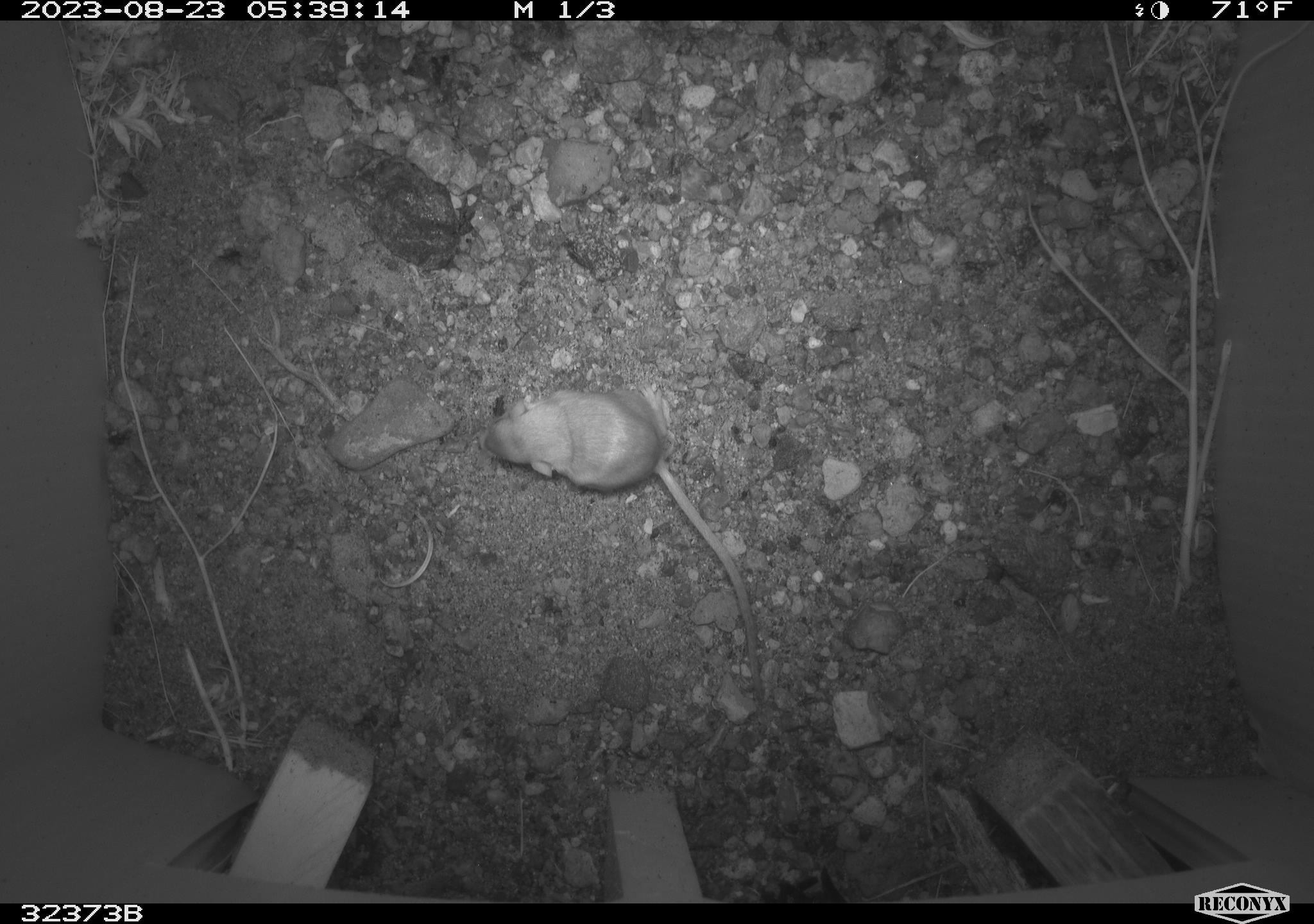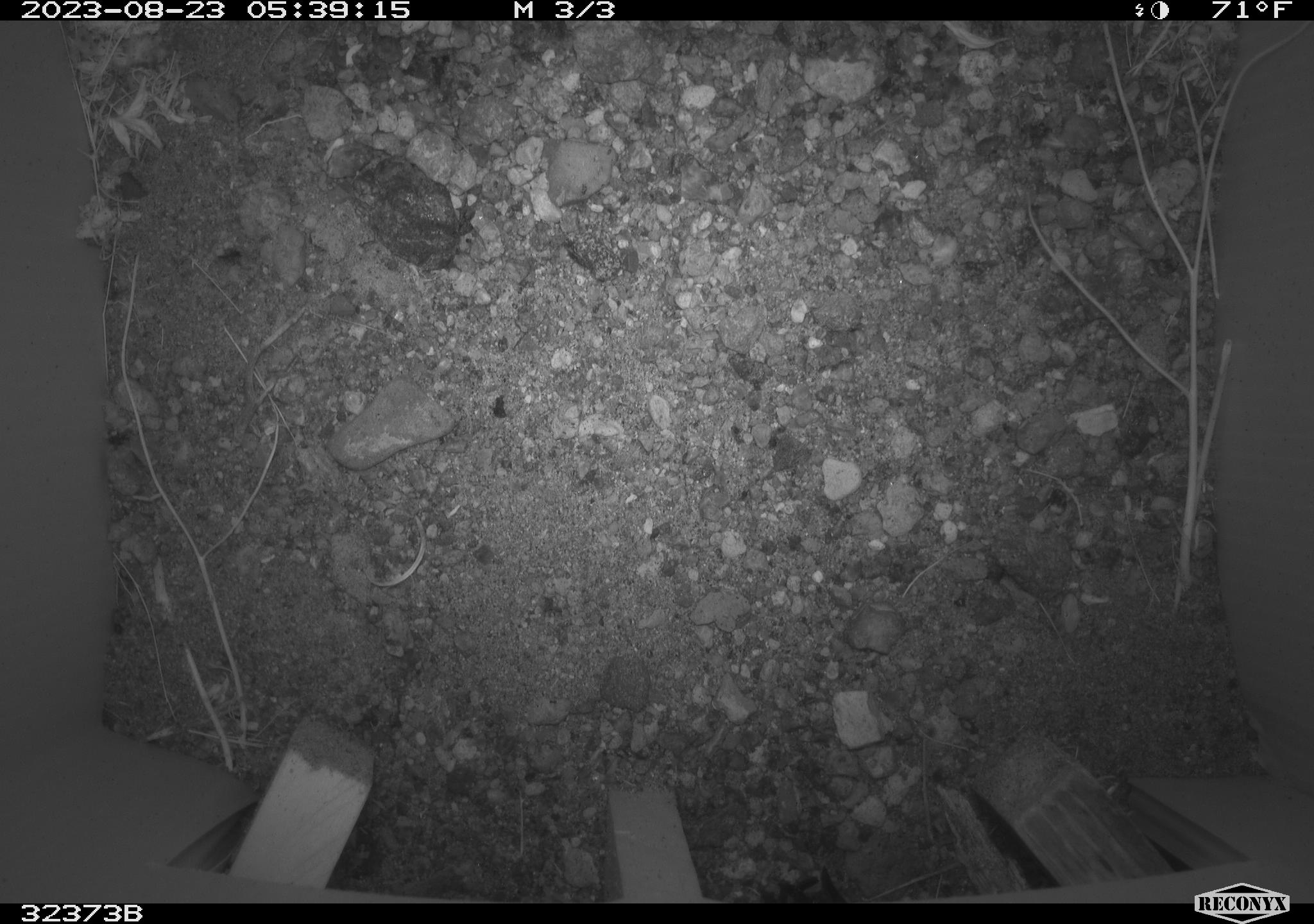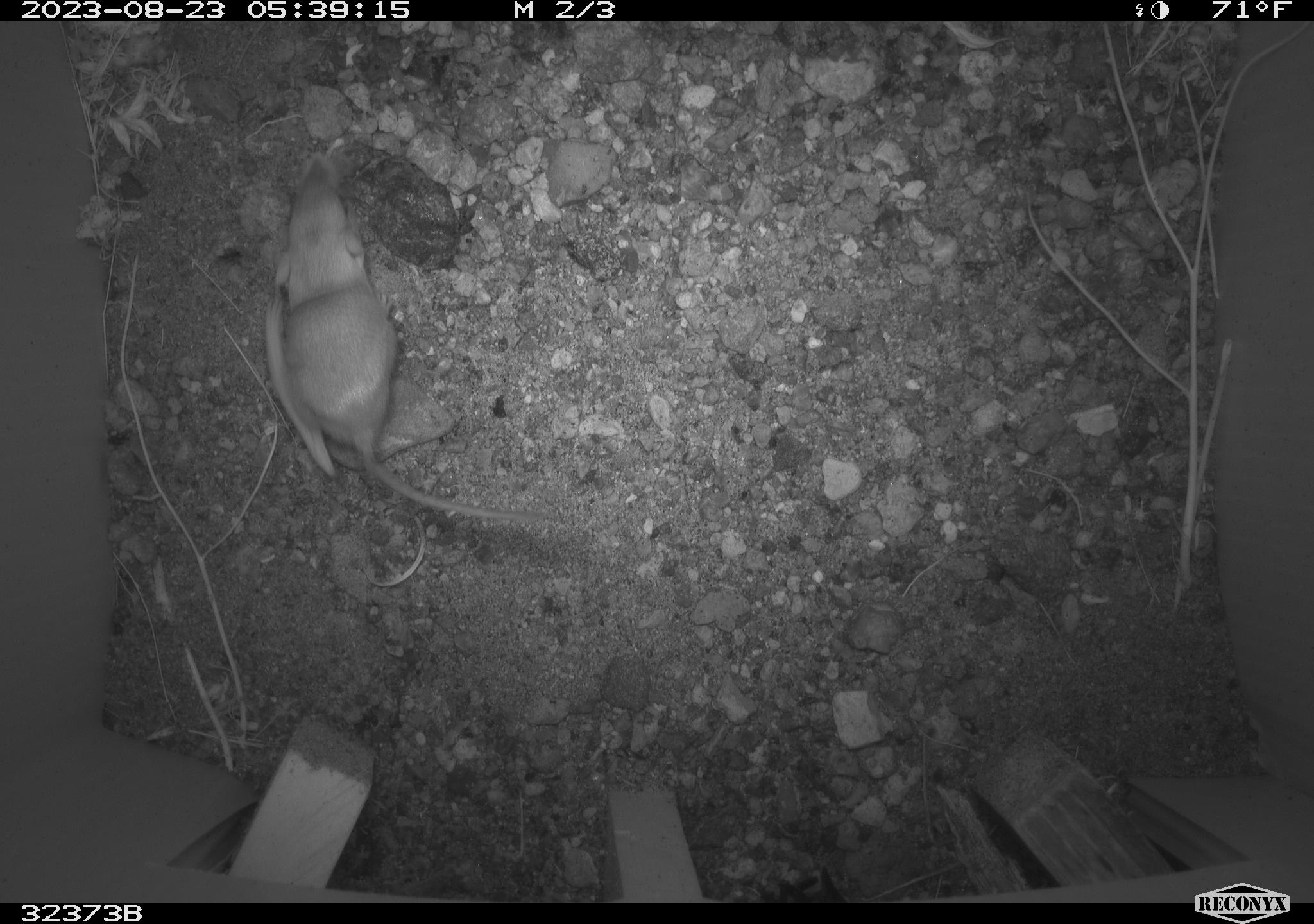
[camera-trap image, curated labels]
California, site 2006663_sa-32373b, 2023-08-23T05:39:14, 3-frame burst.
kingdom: Animalia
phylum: Chordata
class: Mammalia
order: Rodentia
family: Heteromyidae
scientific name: Heteromyidae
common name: kangaroo rats and pocket mice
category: heteromyidae family